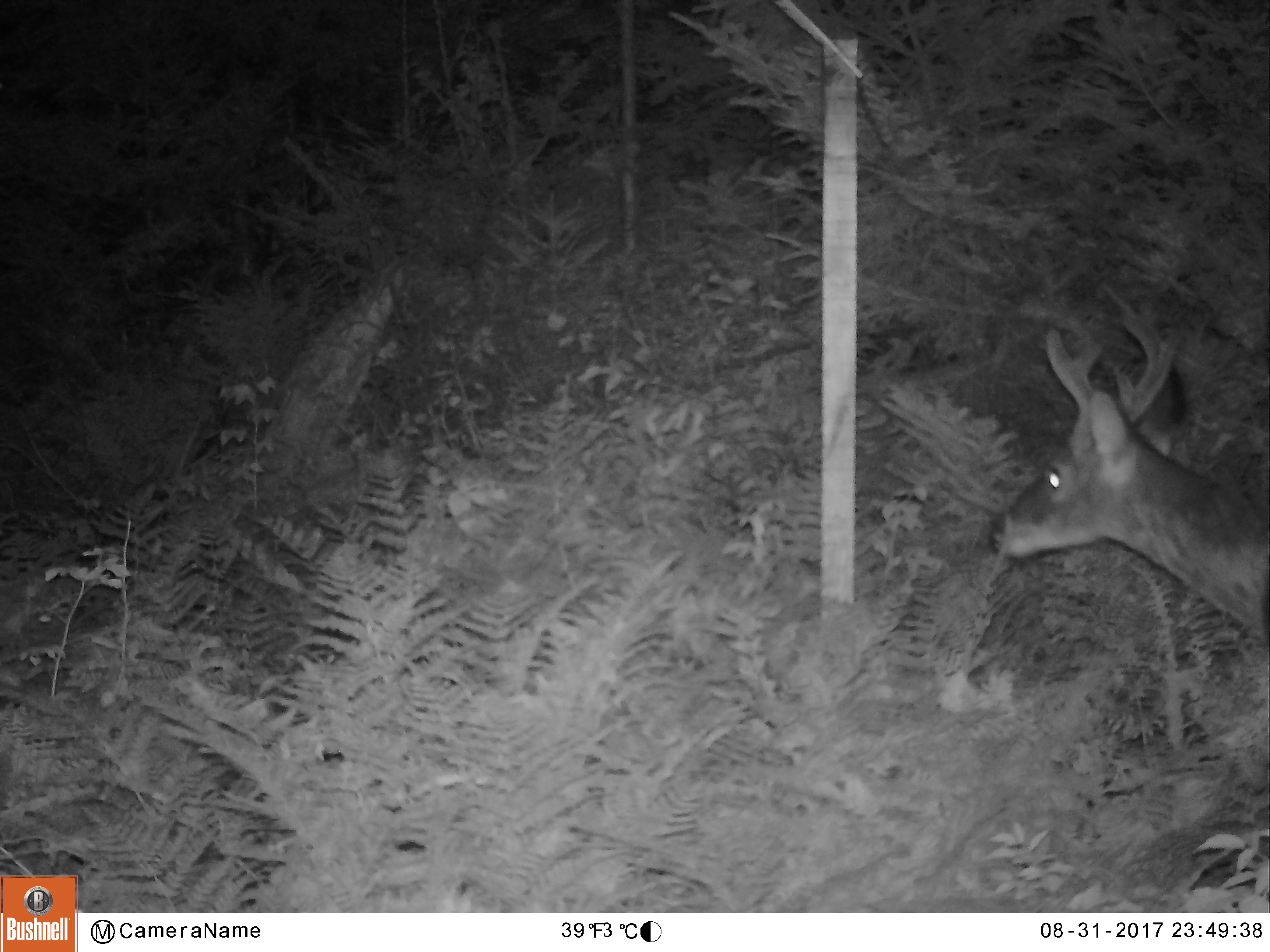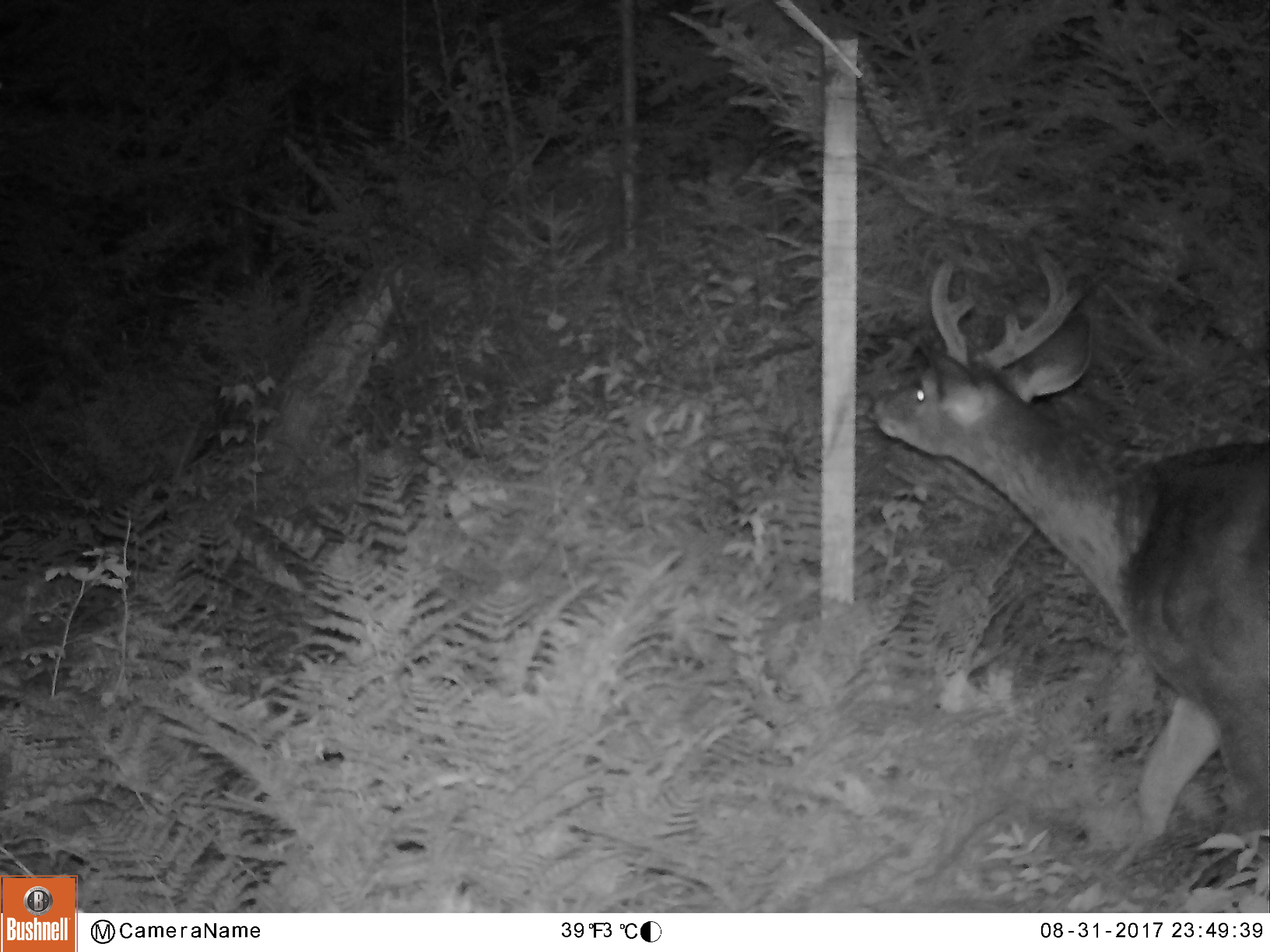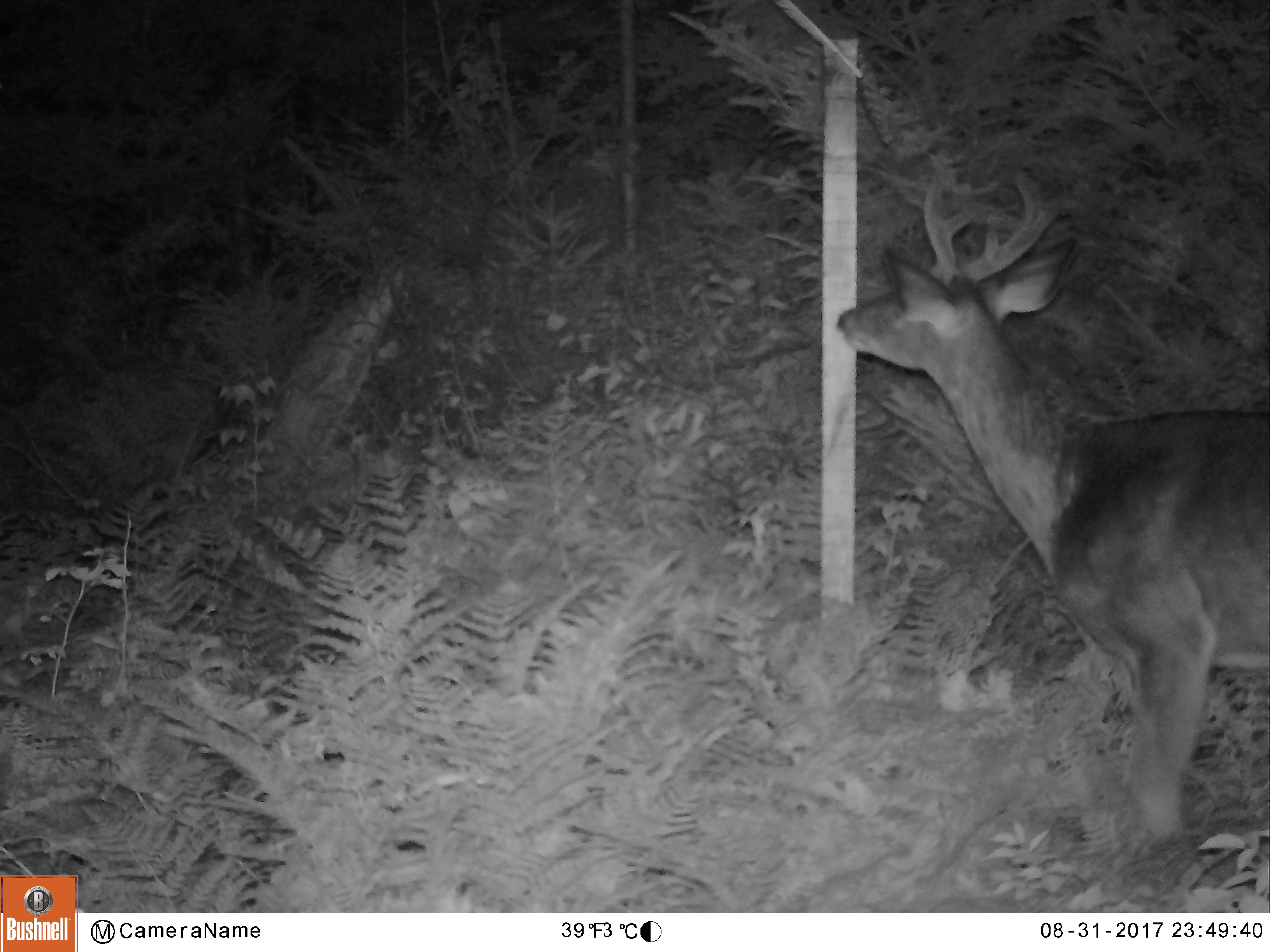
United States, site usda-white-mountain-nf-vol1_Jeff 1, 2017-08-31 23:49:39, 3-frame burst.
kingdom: Animalia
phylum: Chordata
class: Mammalia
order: Artiodactyla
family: Cervidae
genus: Odocoileus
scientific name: Odocoileus virginianus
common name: white-tailed deer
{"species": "white-tailed deer (Odocoileus virginianus)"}